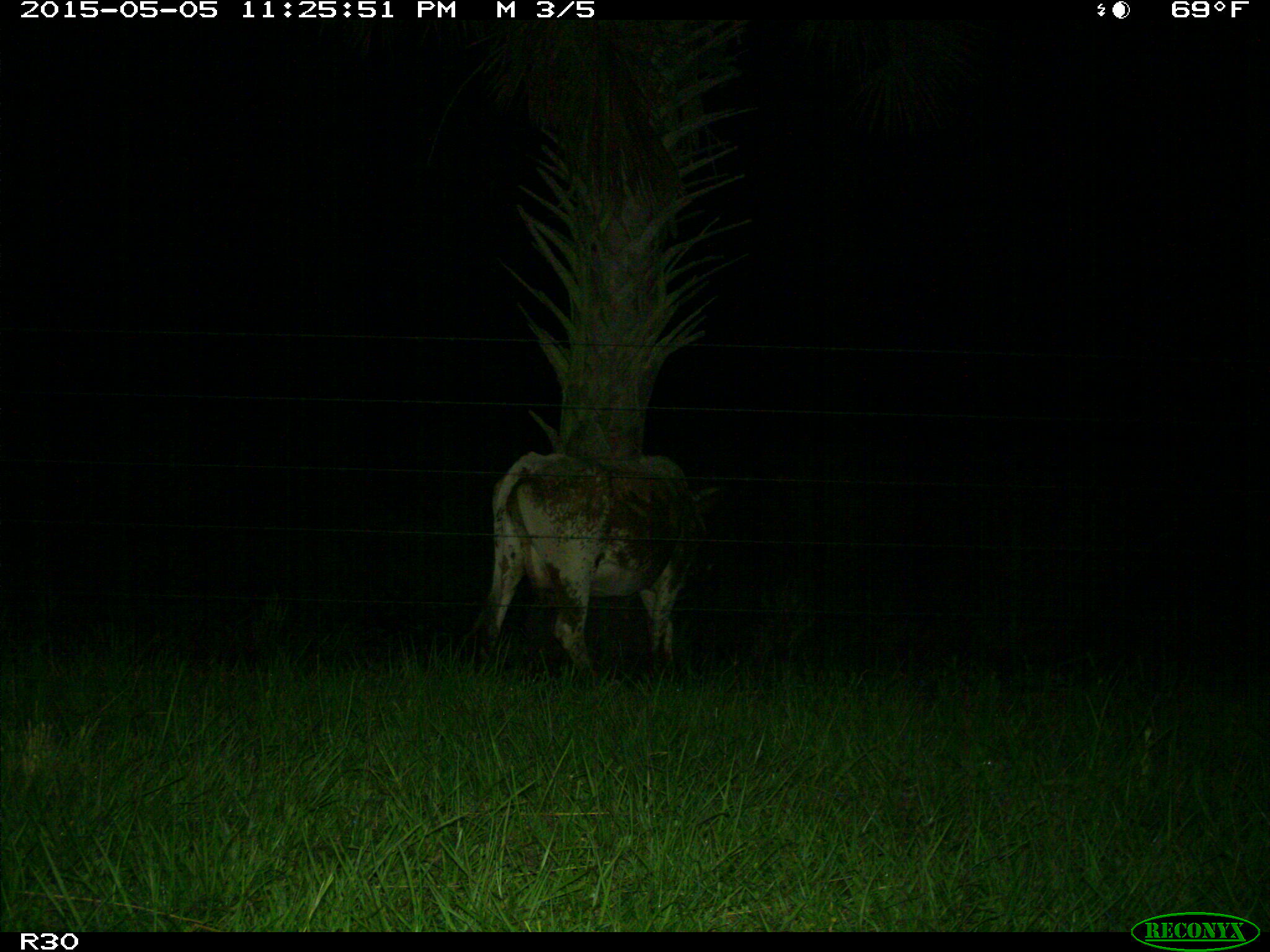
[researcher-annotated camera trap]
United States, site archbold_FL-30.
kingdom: Animalia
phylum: Chordata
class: Mammalia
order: Artiodactyla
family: Bovidae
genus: Bos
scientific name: Bos taurus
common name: domestic cow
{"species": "Bos taurus (domestic cow)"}